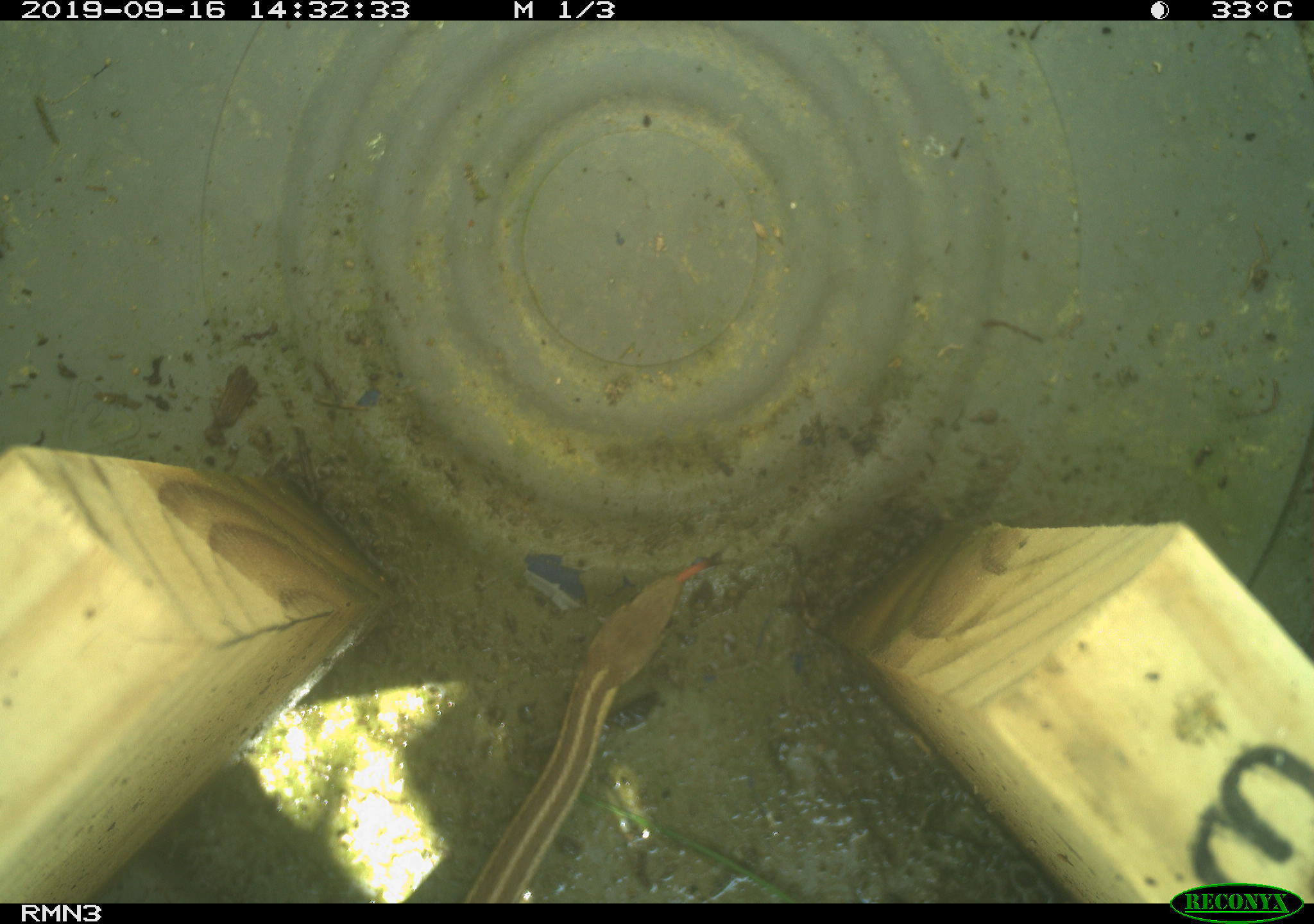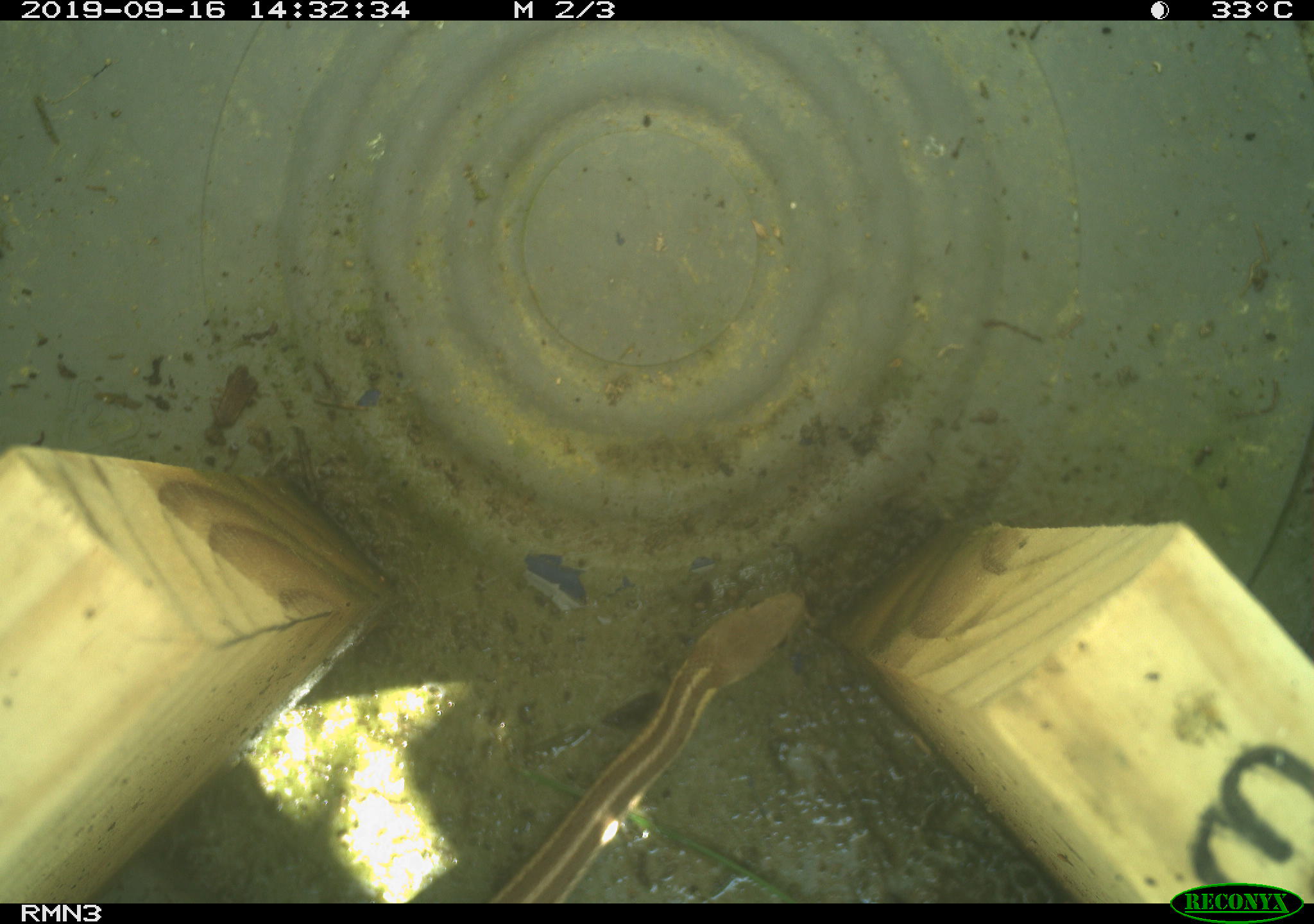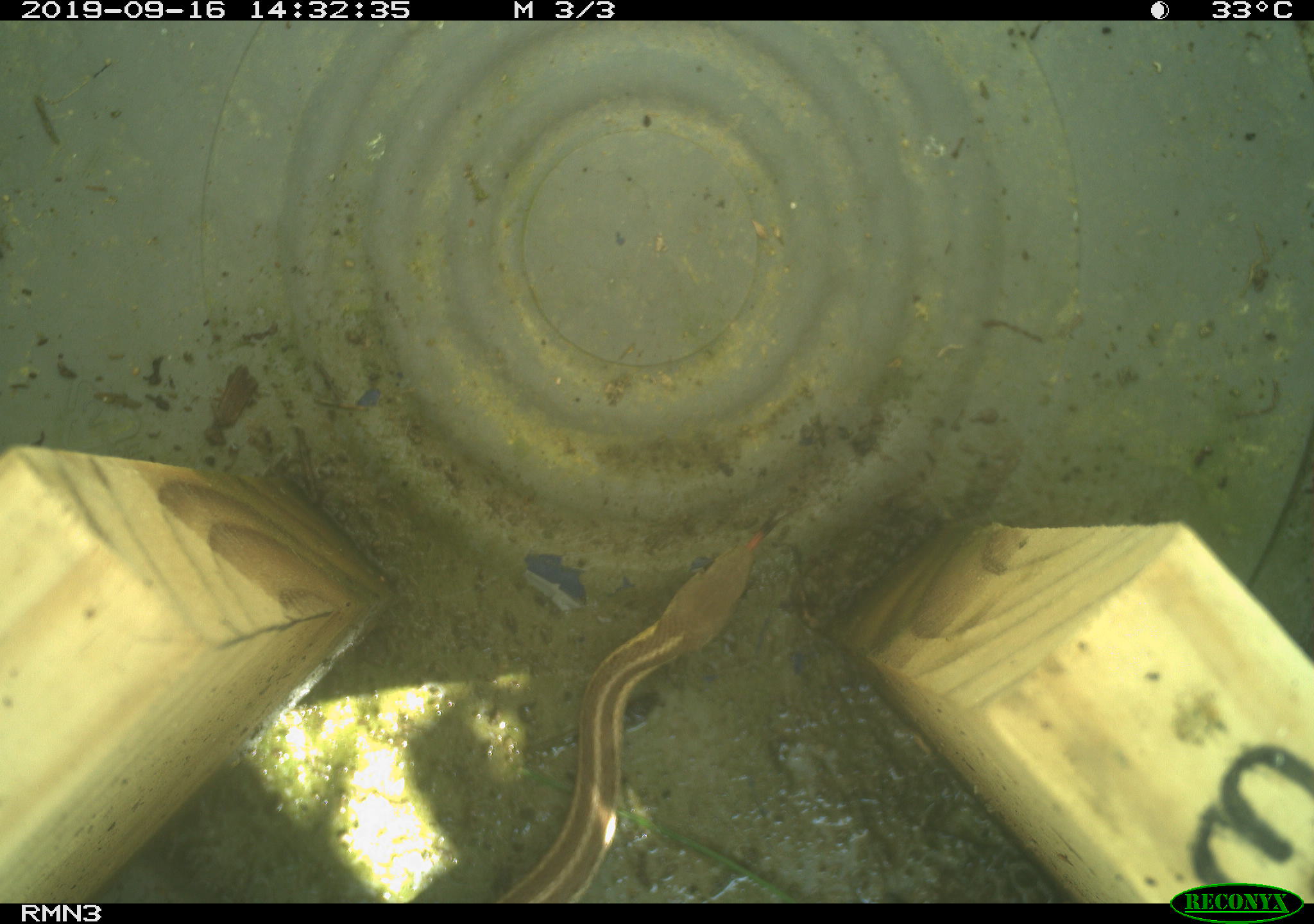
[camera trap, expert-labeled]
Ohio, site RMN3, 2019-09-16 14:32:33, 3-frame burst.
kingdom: Animalia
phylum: Chordata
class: Reptilia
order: Squamata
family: Colubridae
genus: Thamnophis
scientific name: Thamnophis sirtalis sirtalis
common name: eastern gartersnake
Eastern gartersnake (Thamnophis sirtalis sirtalis).